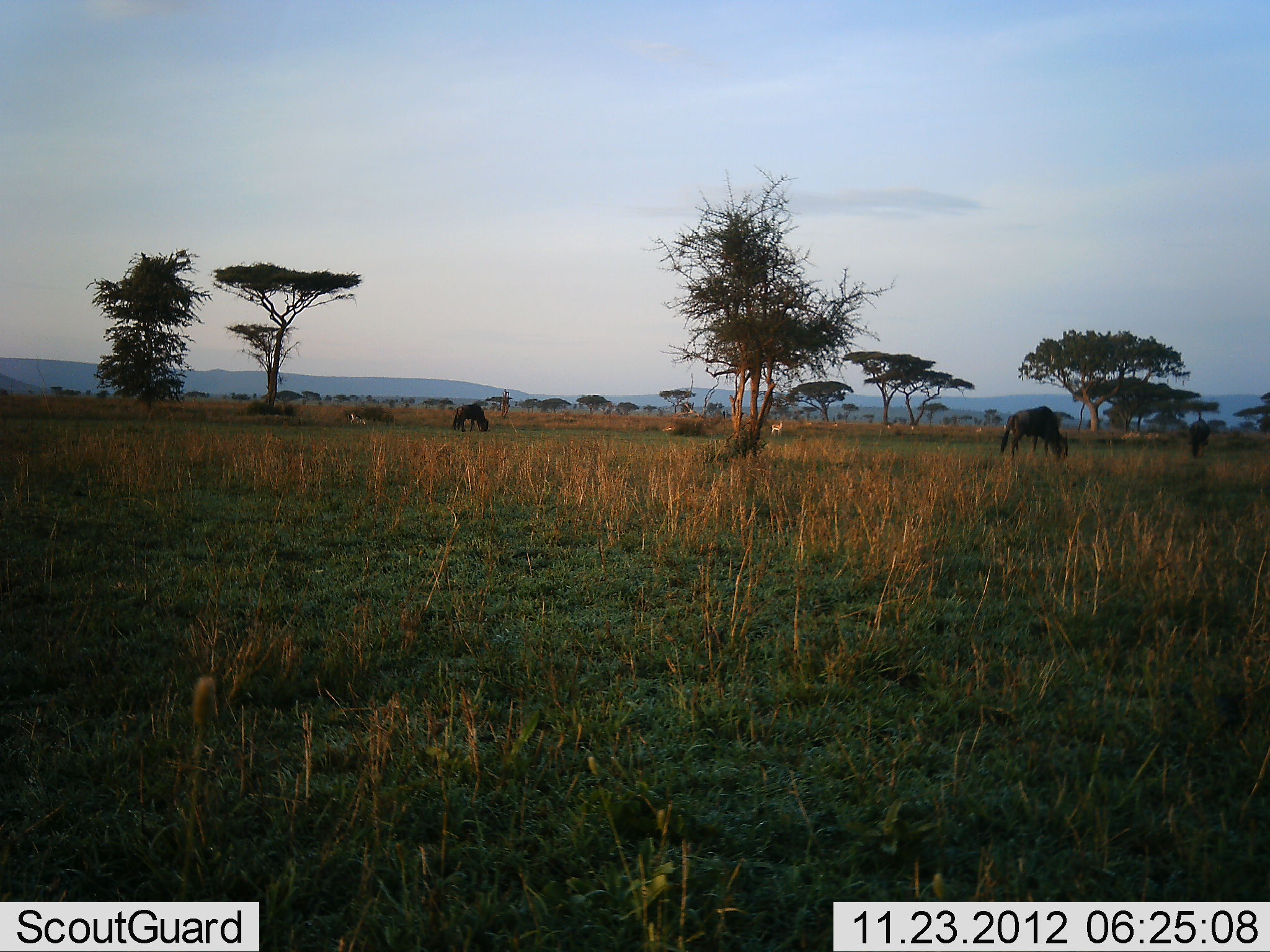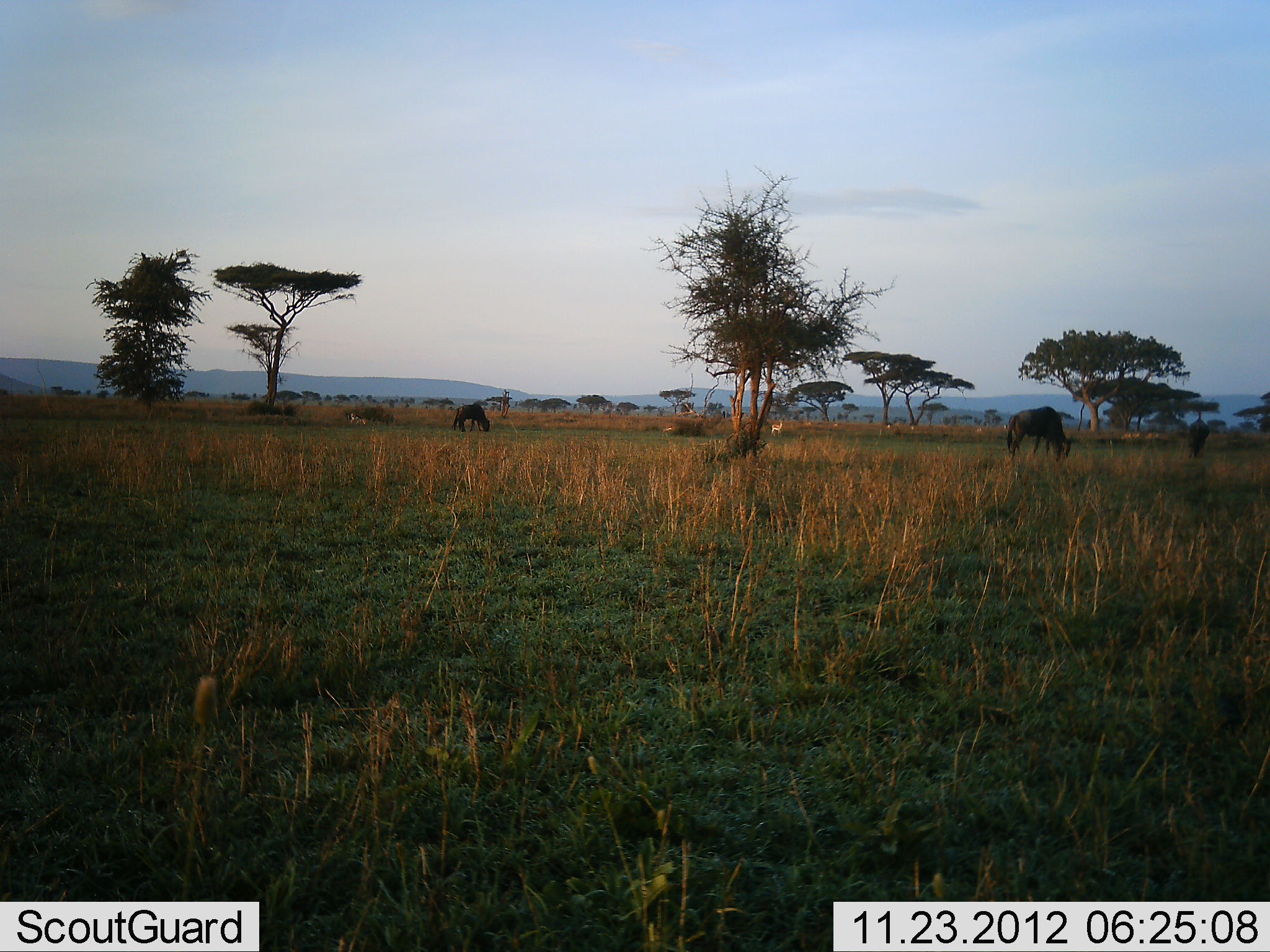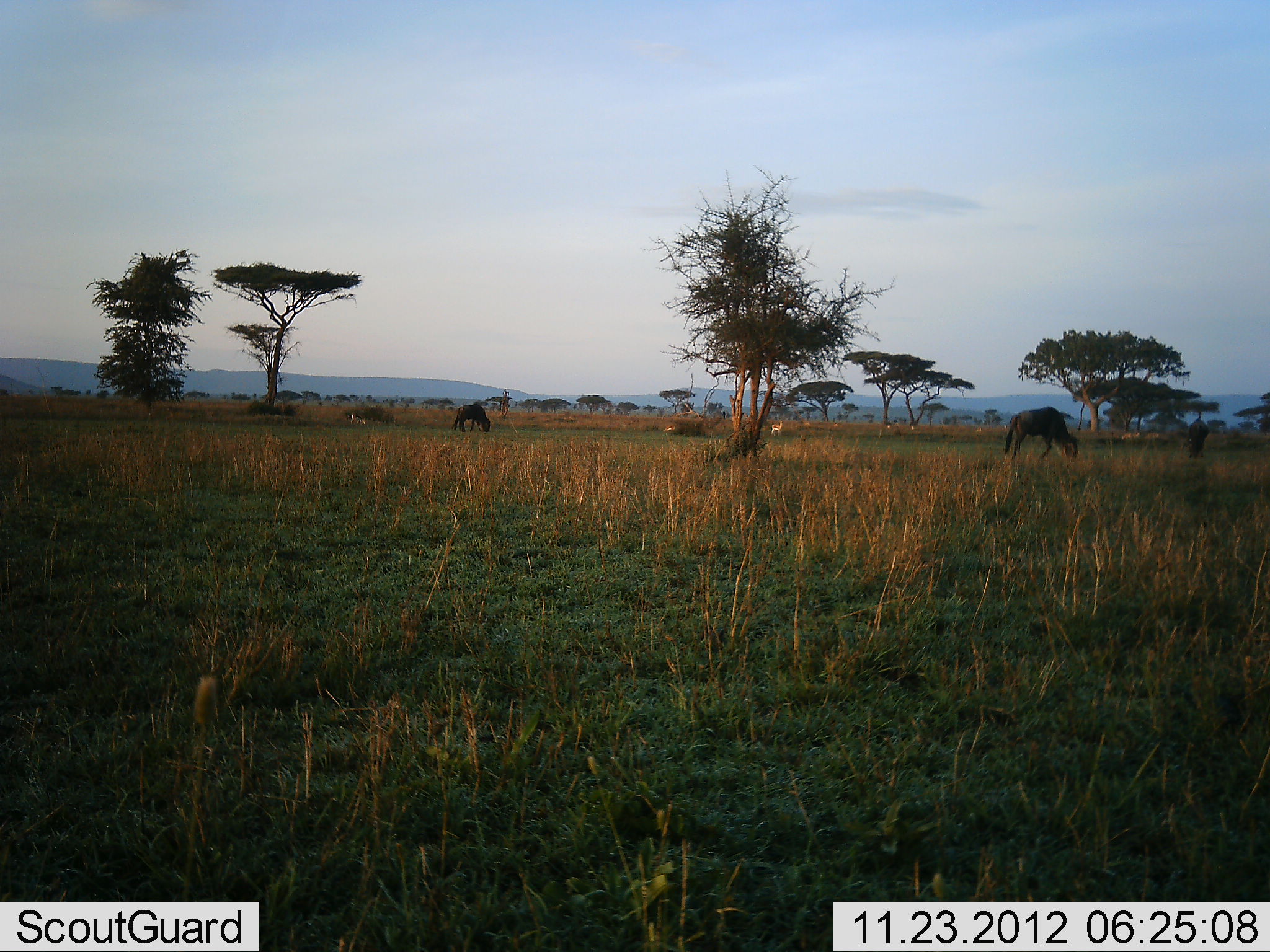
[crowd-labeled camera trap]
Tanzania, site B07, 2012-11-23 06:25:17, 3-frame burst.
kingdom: Animalia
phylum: Chordata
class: Mammalia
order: Artiodactyla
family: Bovidae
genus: Connochaetes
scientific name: Connochaetes taurinus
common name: blue wildebeest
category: wildebeest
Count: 3.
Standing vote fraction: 0%.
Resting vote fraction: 0%.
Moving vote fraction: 7%.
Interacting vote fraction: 0%.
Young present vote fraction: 0%.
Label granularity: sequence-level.